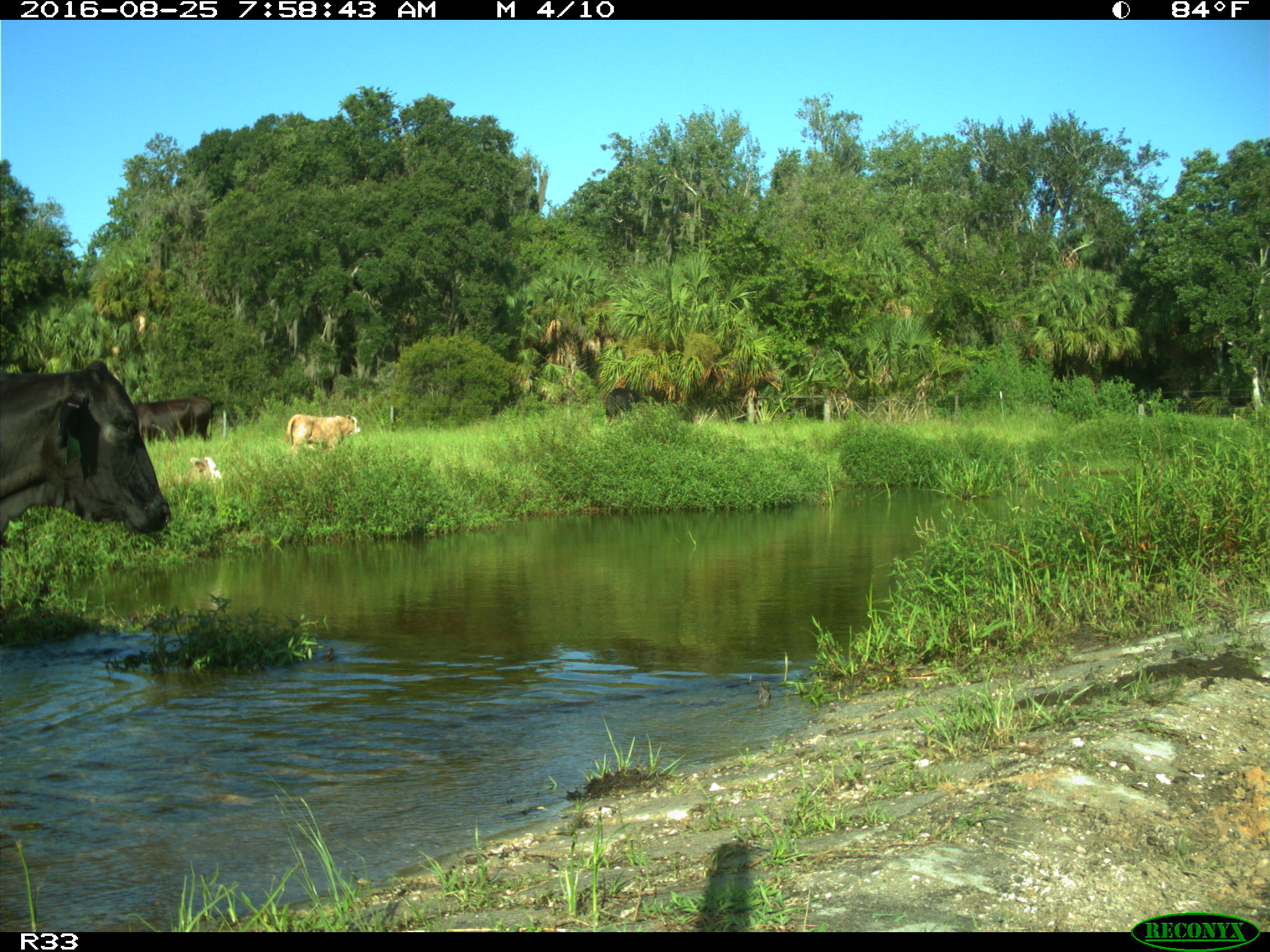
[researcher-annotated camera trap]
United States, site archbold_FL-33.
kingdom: Animalia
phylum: Chordata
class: Mammalia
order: Artiodactyla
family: Bovidae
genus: Bos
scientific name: Bos taurus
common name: domestic cow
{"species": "Bos taurus (domestic cow)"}